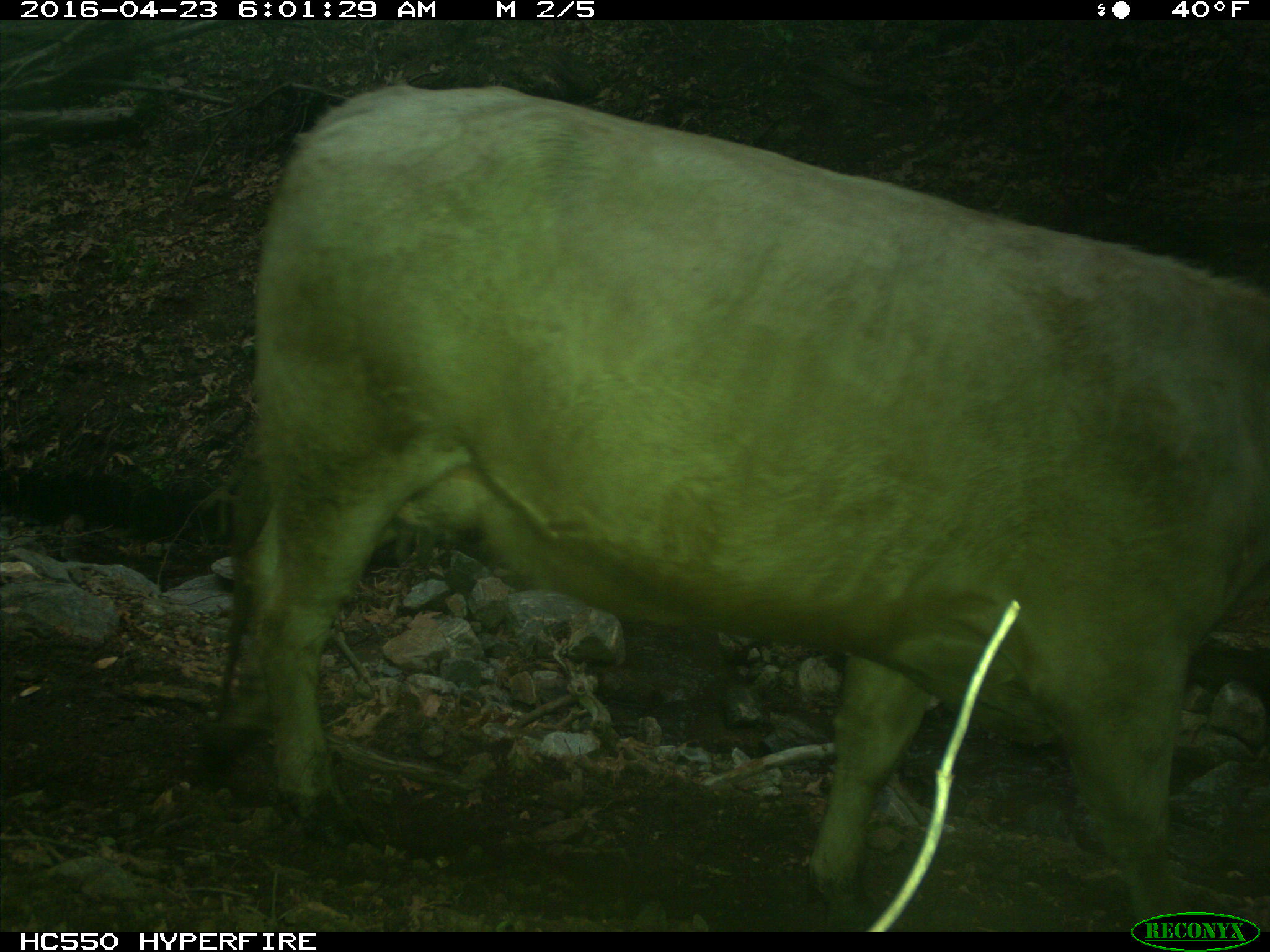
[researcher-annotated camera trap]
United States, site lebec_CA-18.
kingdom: Animalia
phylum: Chordata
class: Mammalia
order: Artiodactyla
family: Bovidae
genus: Bos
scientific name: Bos taurus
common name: domestic cow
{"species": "Bos taurus (domestic cow)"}